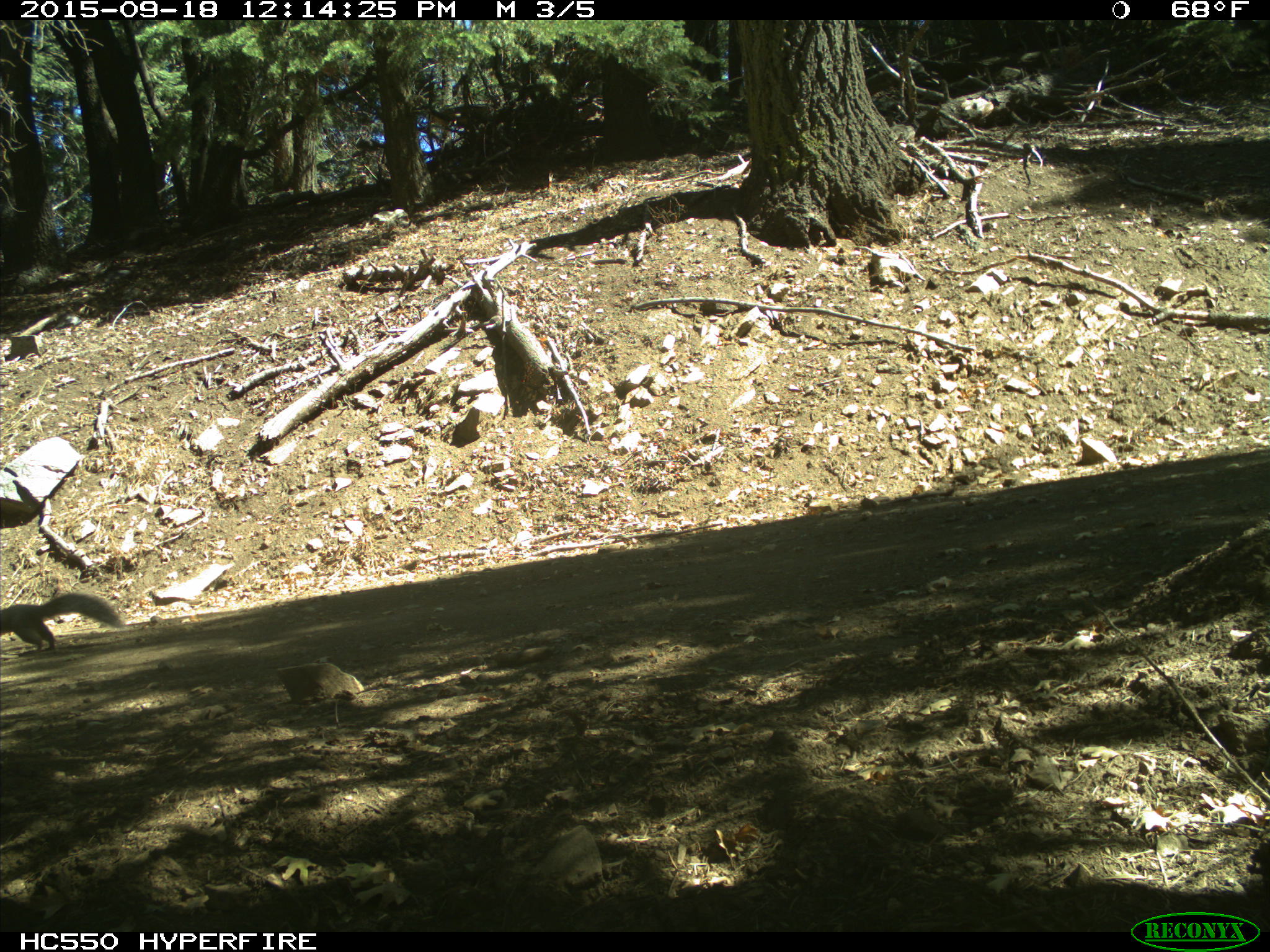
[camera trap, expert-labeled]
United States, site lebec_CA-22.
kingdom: Animalia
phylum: Chordata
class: Mammalia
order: Rodentia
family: Sciuridae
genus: Sciurus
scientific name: Sciurus carolinensis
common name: eastern gray squirrel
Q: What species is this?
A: Sciurus carolinensis (eastern gray squirrel).